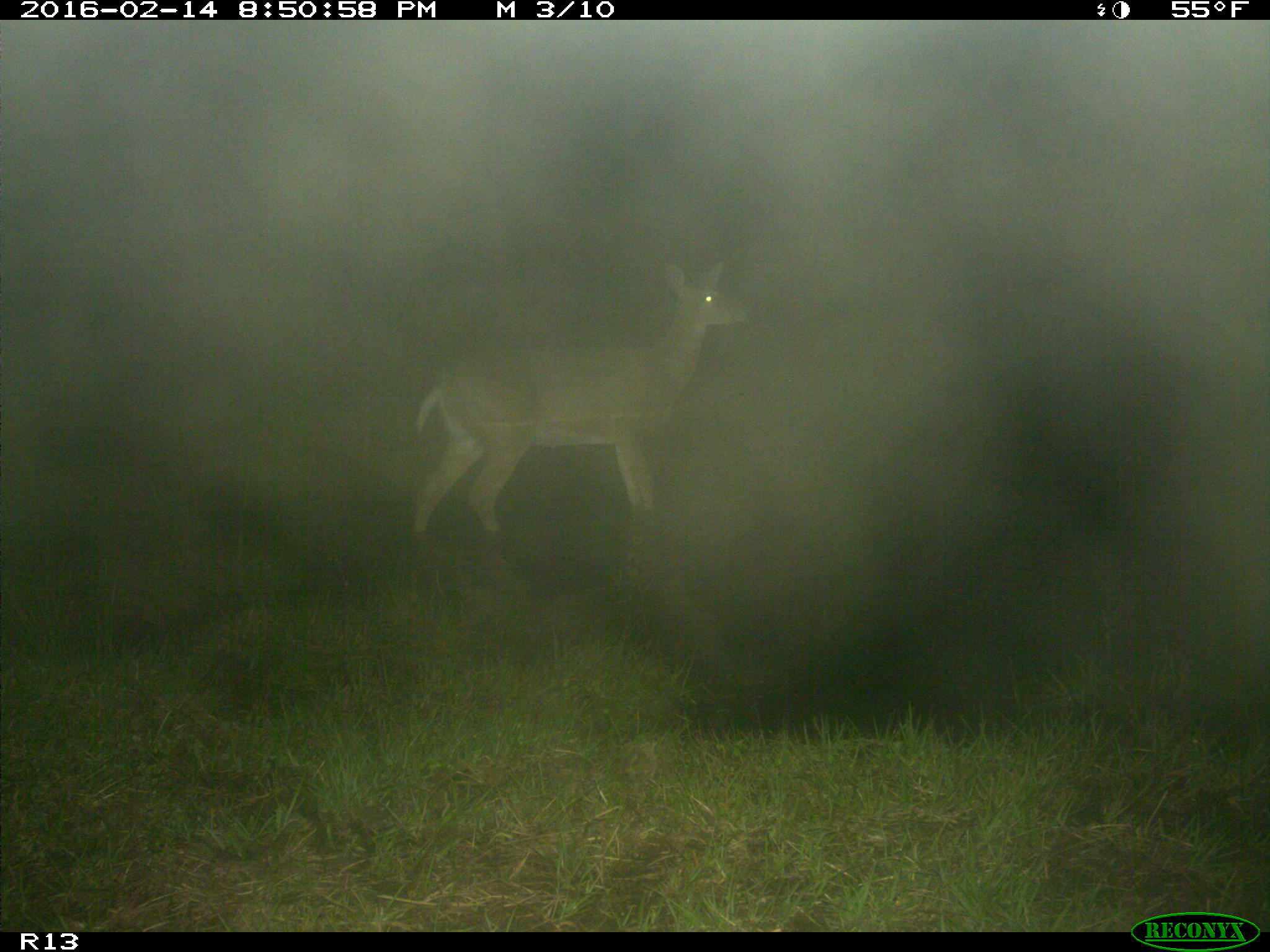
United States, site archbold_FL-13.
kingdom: Animalia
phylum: Chordata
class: Mammalia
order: Artiodactyla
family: Cervidae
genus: Odocoileus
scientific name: Odocoileus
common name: deer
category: unidentified deer